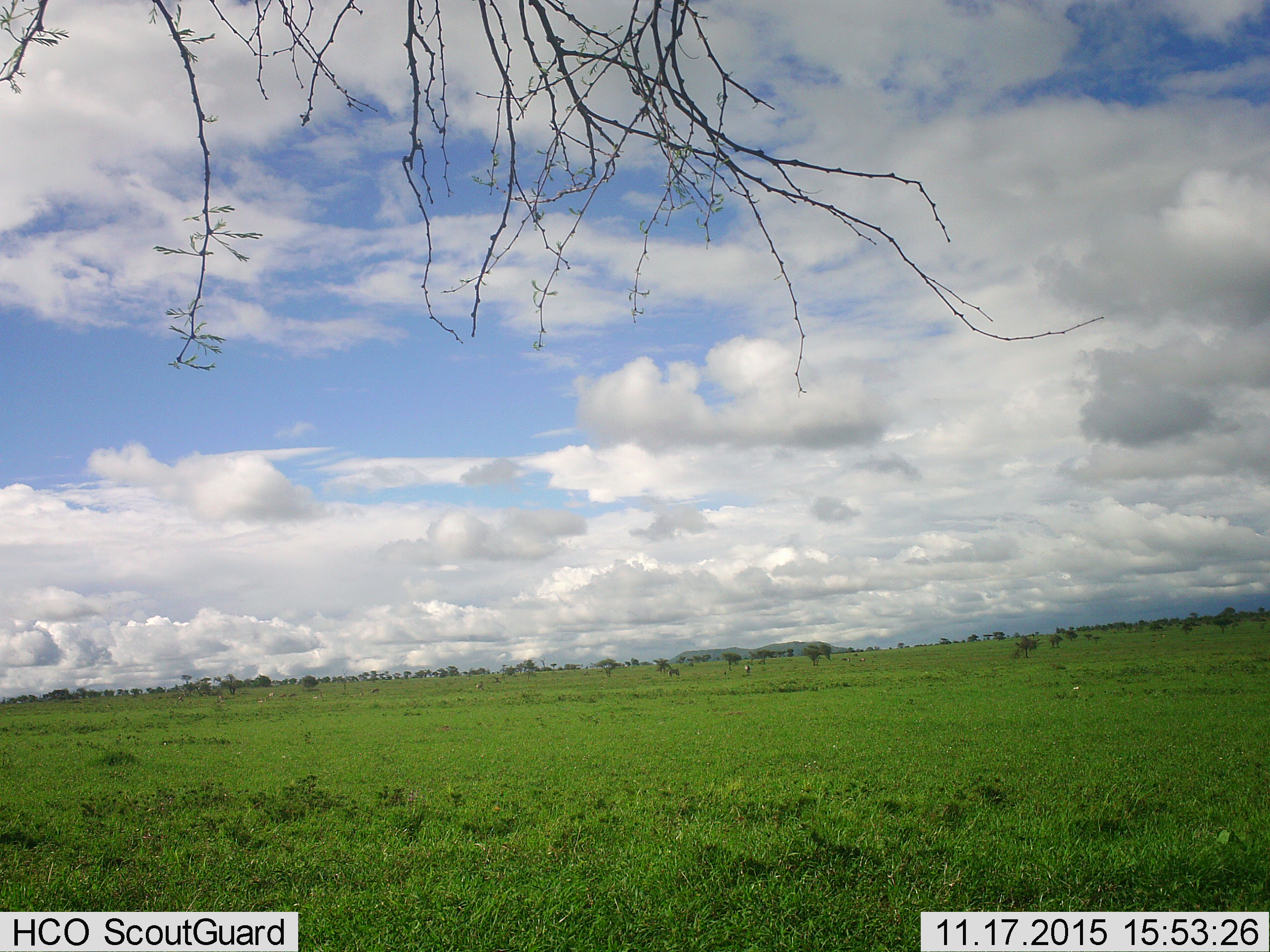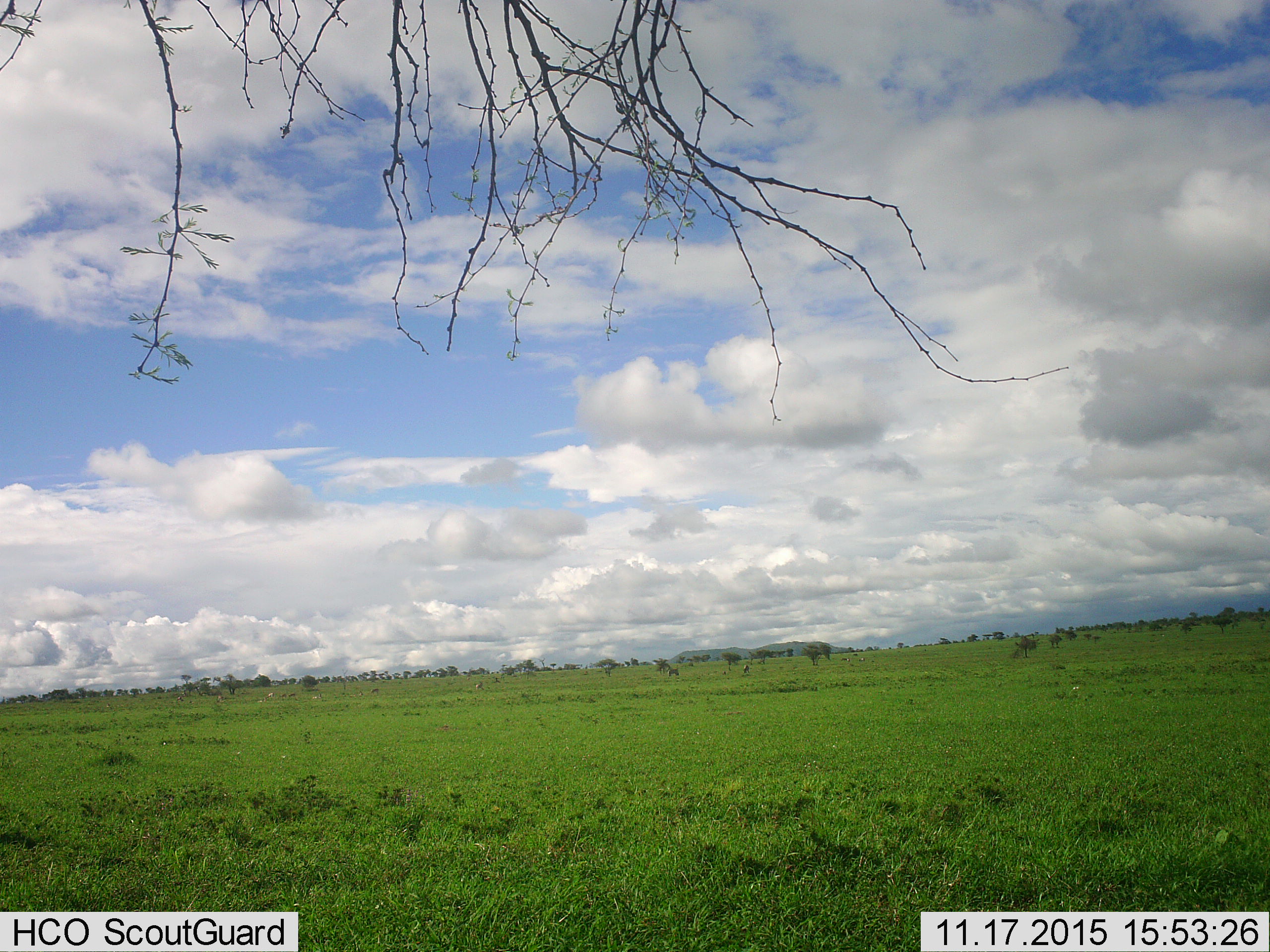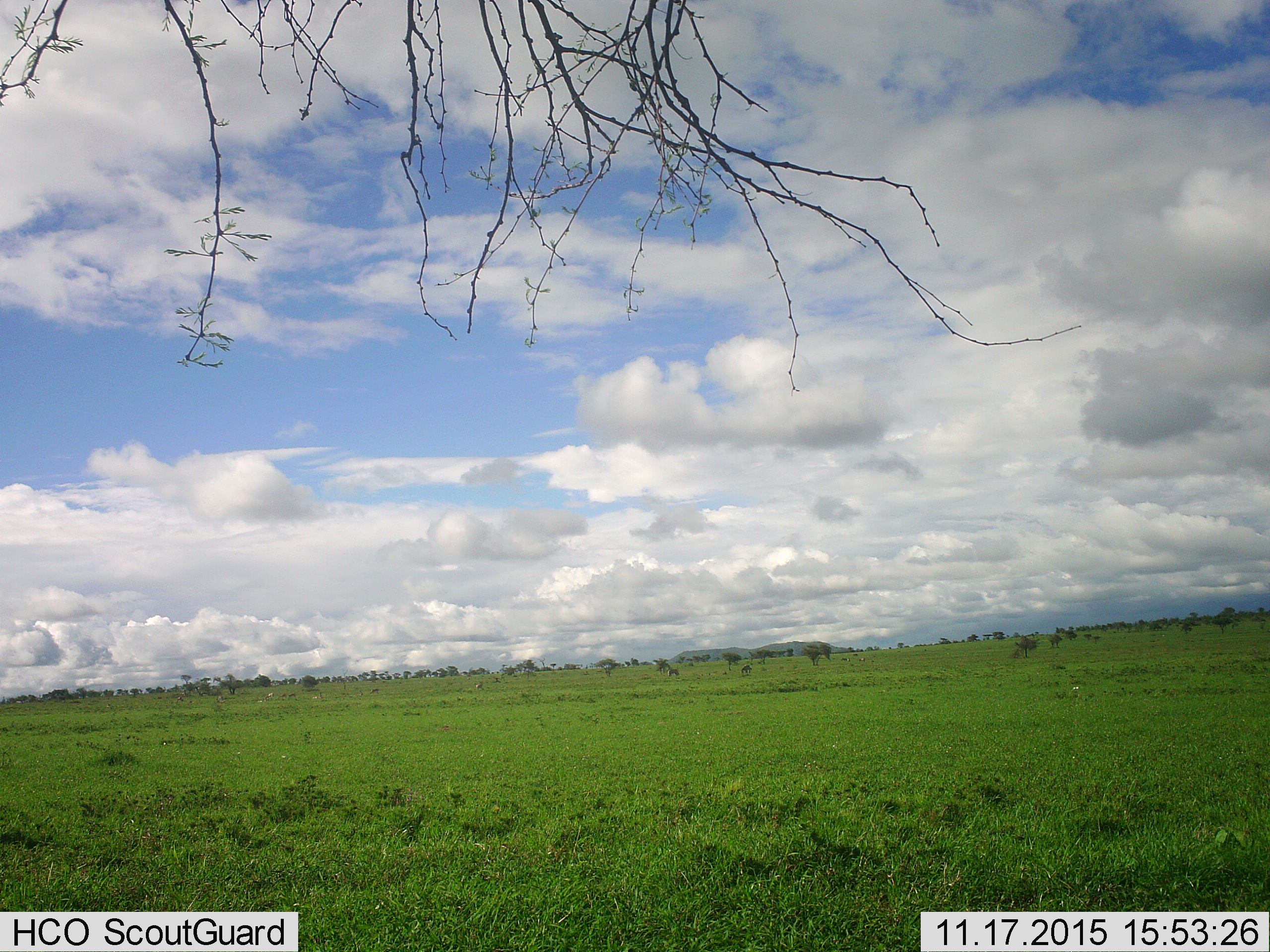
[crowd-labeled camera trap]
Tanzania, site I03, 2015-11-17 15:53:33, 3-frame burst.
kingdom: Animalia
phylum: Chordata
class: Mammalia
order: Perissodactyla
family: Equidae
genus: Equus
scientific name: Equus quagga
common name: plains zebra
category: zebra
Zebra (plains zebra) (Equus quagga), count 8. Behavior (volunteer vote fractions): standing 33%, resting 0%, moving 17%, interacting 0%. Young present (vote fraction): 0%. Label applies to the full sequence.